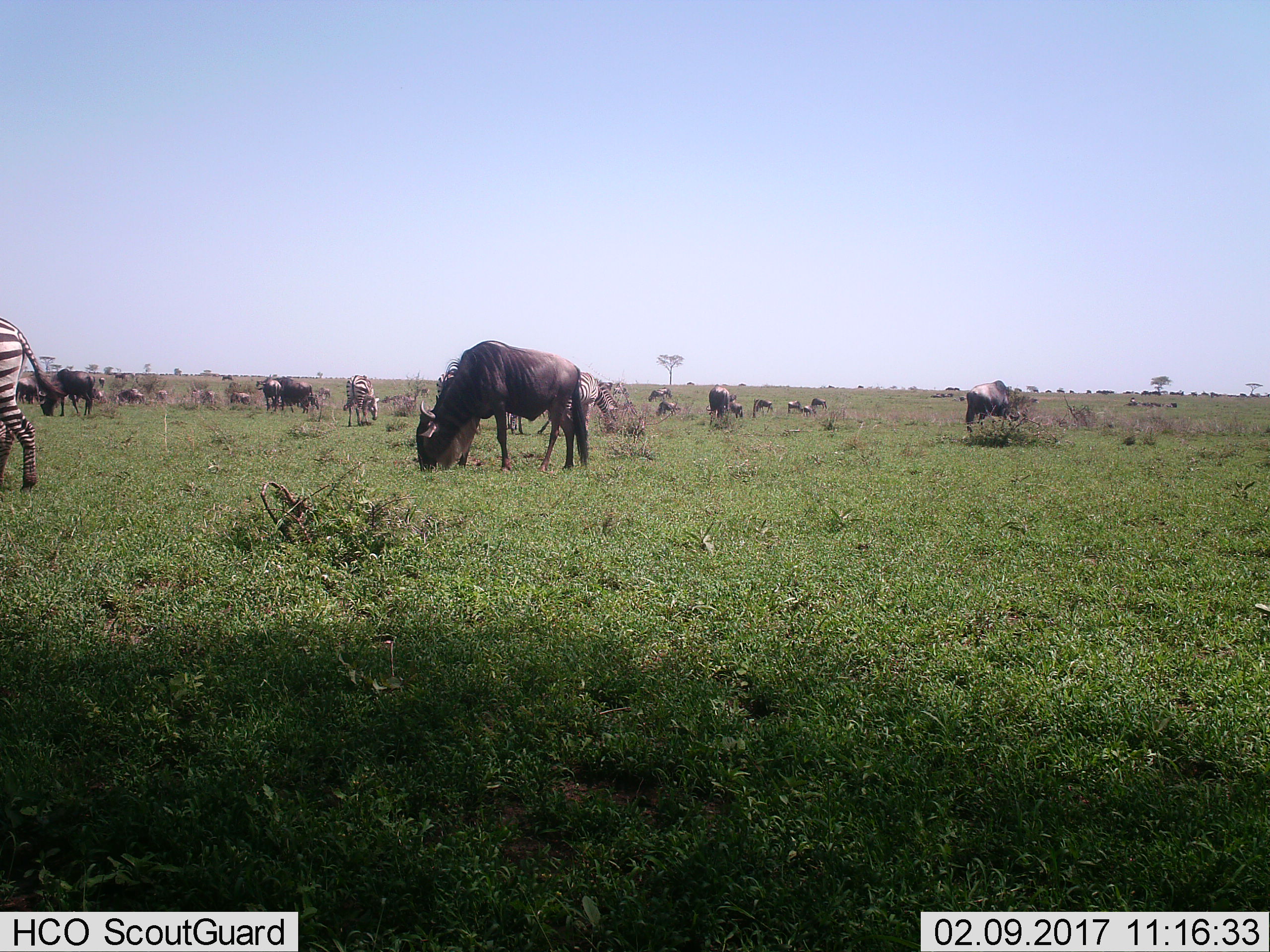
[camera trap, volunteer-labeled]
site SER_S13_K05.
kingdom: Animalia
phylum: Chordata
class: Mammalia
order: Artiodactyla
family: Bovidae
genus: Connochaetes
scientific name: Connochaetes taurinus taurinus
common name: blue wildebeest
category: wildebeestblue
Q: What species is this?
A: Wildebeestblue (blue wildebeest) (Connochaetes taurinus taurinus).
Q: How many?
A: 11-50.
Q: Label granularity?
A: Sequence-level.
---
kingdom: Animalia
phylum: Chordata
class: Mammalia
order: Perissodactyla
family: Equidae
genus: Equus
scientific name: Equus quagga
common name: plains zebra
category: zebraplains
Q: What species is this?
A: Zebraplains (plains zebra) (Equus quagga).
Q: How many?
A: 5.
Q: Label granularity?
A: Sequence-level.